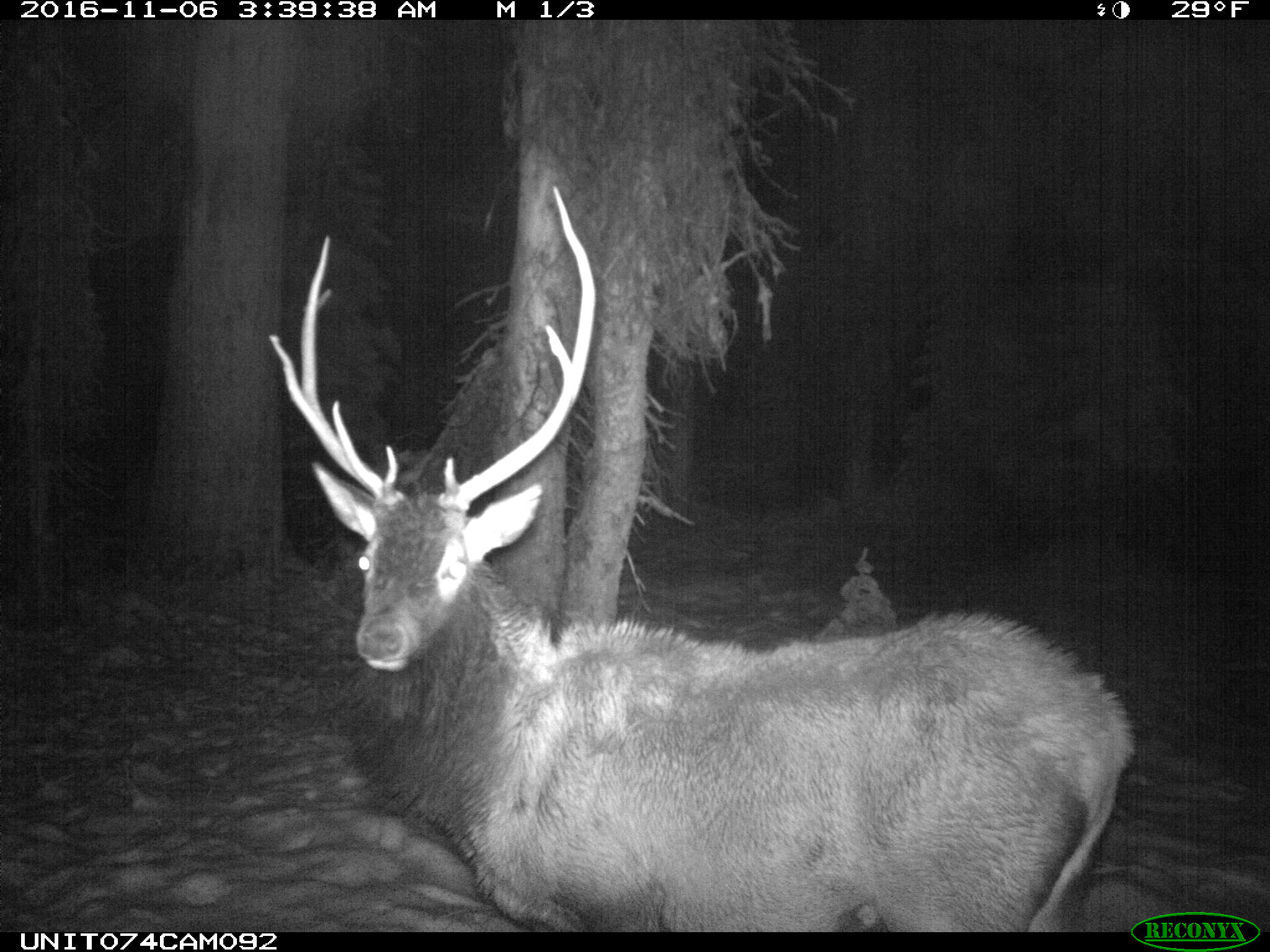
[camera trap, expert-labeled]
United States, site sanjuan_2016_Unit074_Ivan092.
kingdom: Animalia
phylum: Chordata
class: Mammalia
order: Artiodactyla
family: Cervidae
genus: Cervus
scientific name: Cervus elaphus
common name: red deer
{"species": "Cervus elaphus (red deer)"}